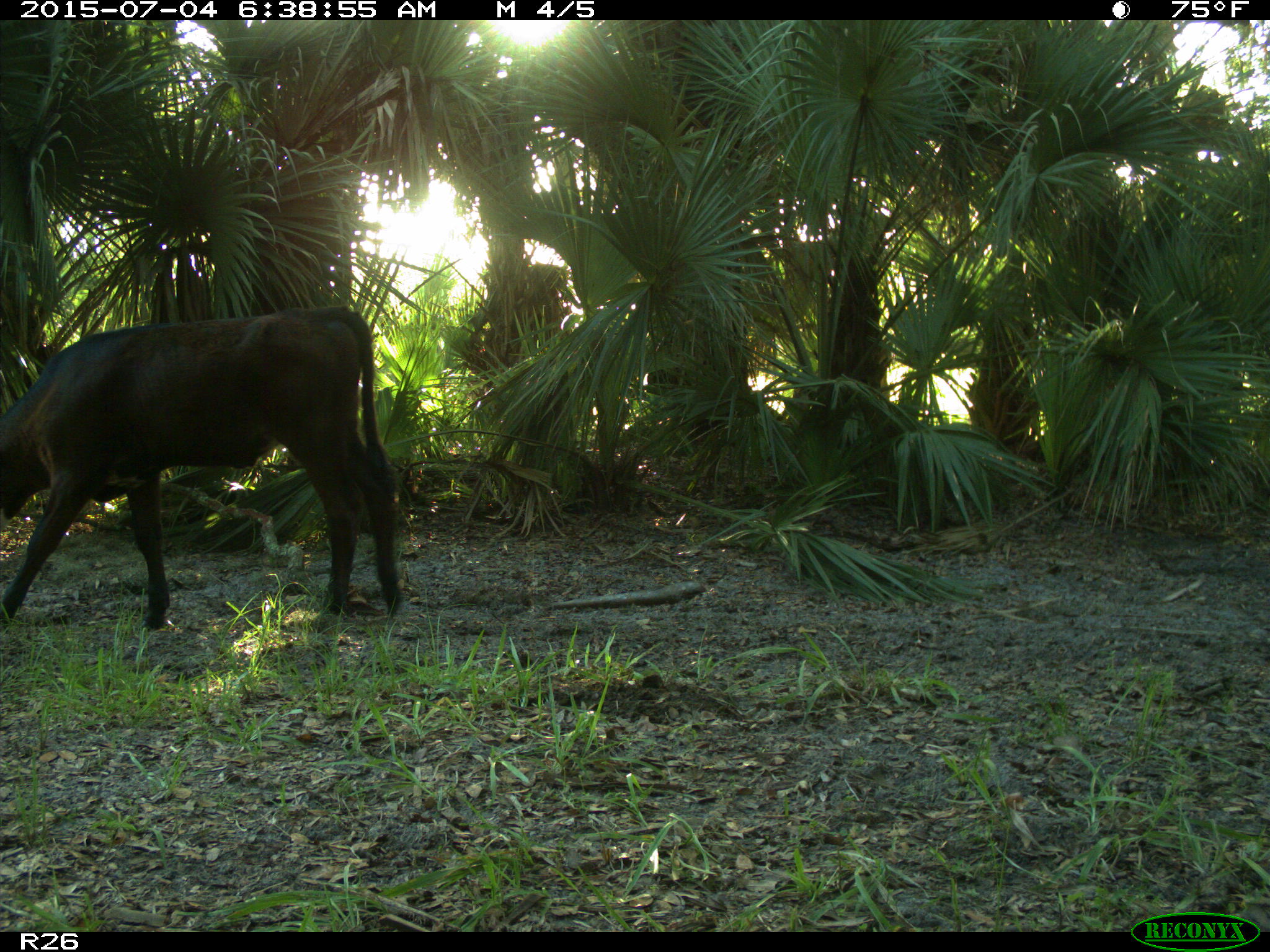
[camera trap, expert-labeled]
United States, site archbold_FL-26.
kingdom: Animalia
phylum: Chordata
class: Mammalia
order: Artiodactyla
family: Bovidae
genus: Bos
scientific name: Bos taurus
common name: domestic cow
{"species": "Bos taurus (domestic cow)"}